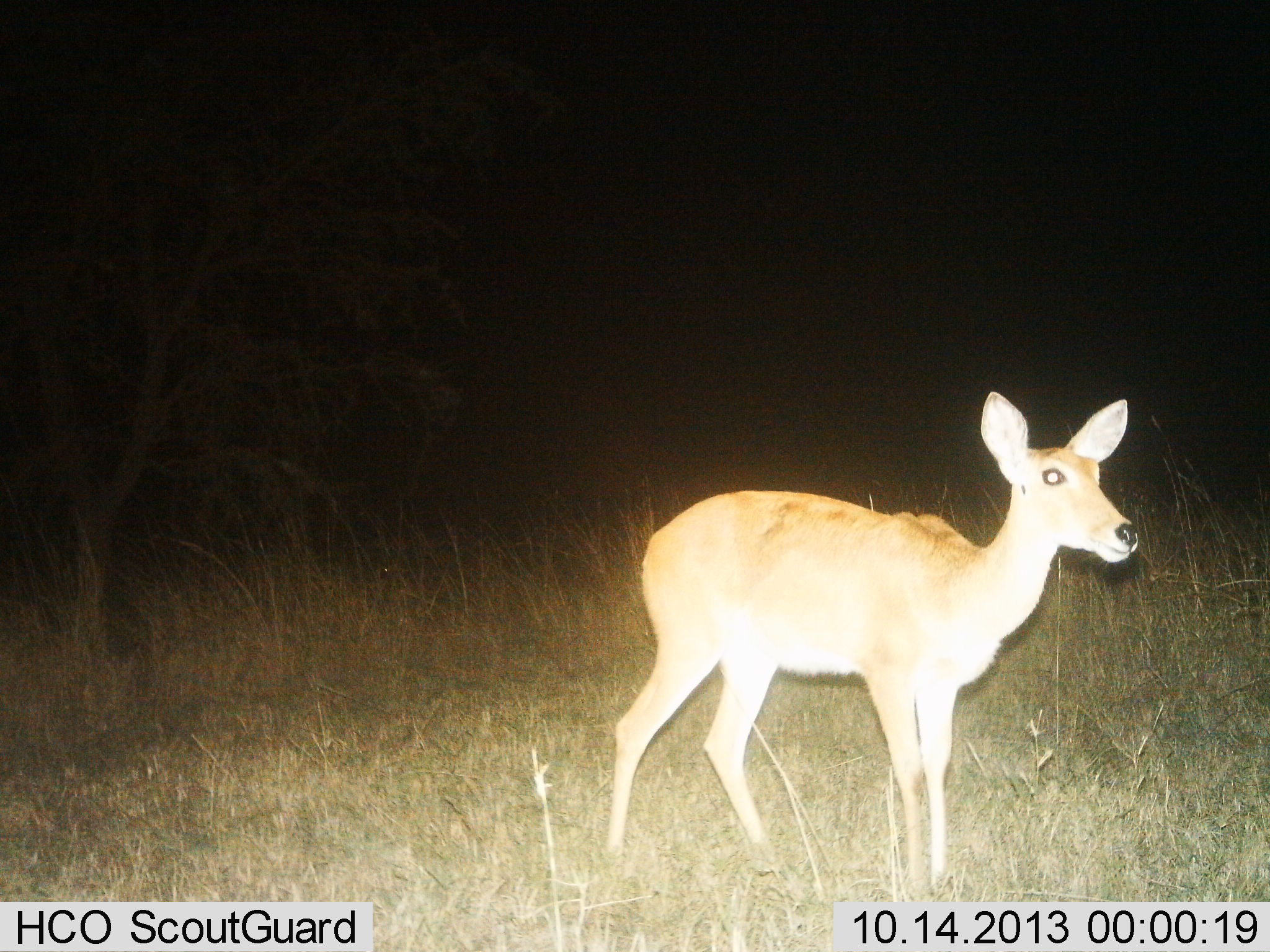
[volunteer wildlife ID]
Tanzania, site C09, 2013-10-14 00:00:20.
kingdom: Animalia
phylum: Chordata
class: Mammalia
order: Artiodactyla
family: Bovidae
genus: Redunca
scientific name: Redunca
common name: reedbuck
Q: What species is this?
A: Reedbuck (Redunca).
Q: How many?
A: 1.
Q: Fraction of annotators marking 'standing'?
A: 100%.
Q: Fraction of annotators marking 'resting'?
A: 0%.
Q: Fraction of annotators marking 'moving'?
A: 0%.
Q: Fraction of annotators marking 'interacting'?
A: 0%.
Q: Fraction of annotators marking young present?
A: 0%.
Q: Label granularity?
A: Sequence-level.